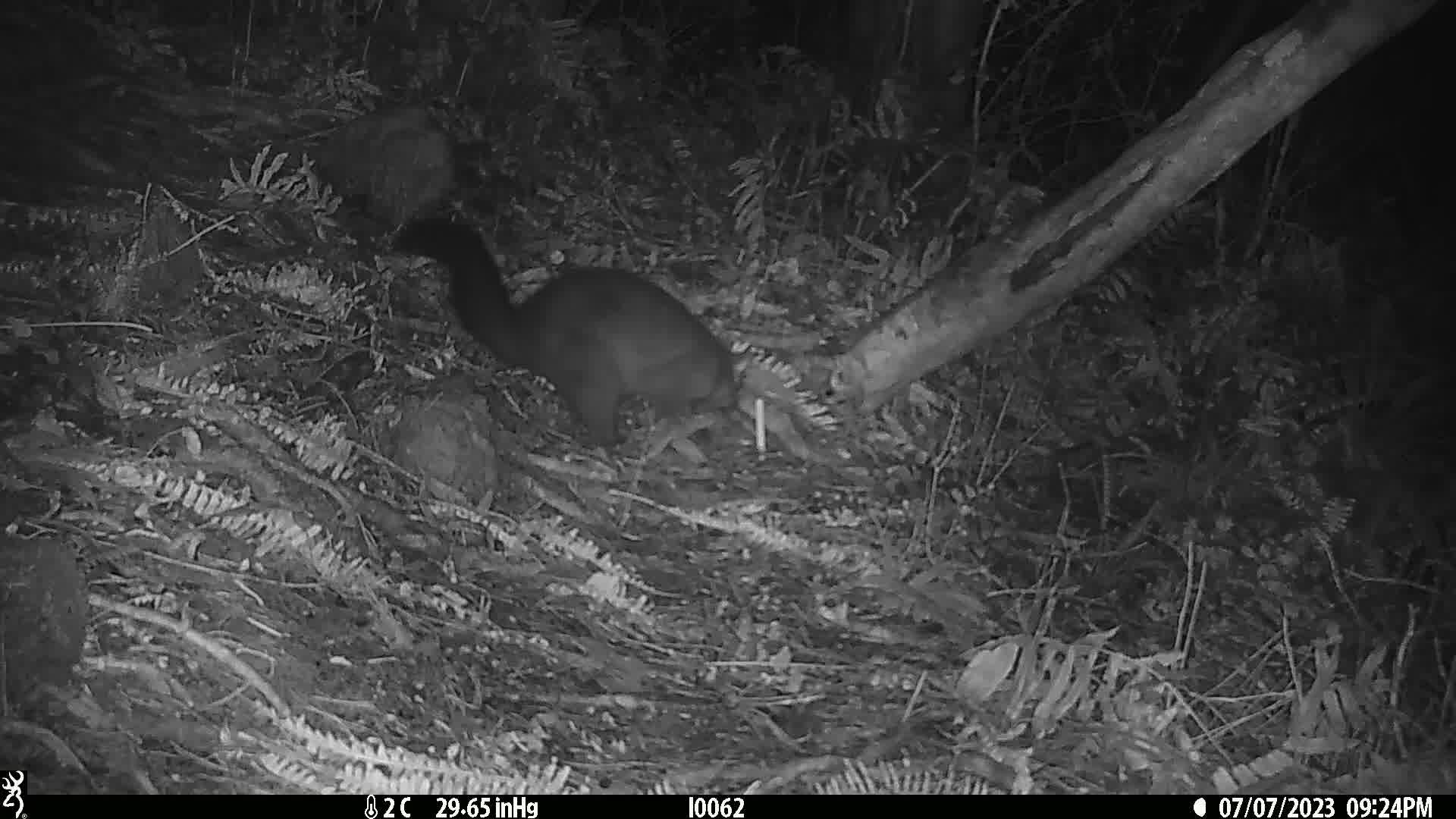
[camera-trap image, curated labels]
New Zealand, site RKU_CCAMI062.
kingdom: Animalia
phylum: Chordata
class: Mammalia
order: Diprotodontia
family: Phalangeridae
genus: Trichosurus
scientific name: Trichosurus vulpecula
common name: common brushtail possum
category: possum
Possum (common brushtail possum) (Trichosurus vulpecula).